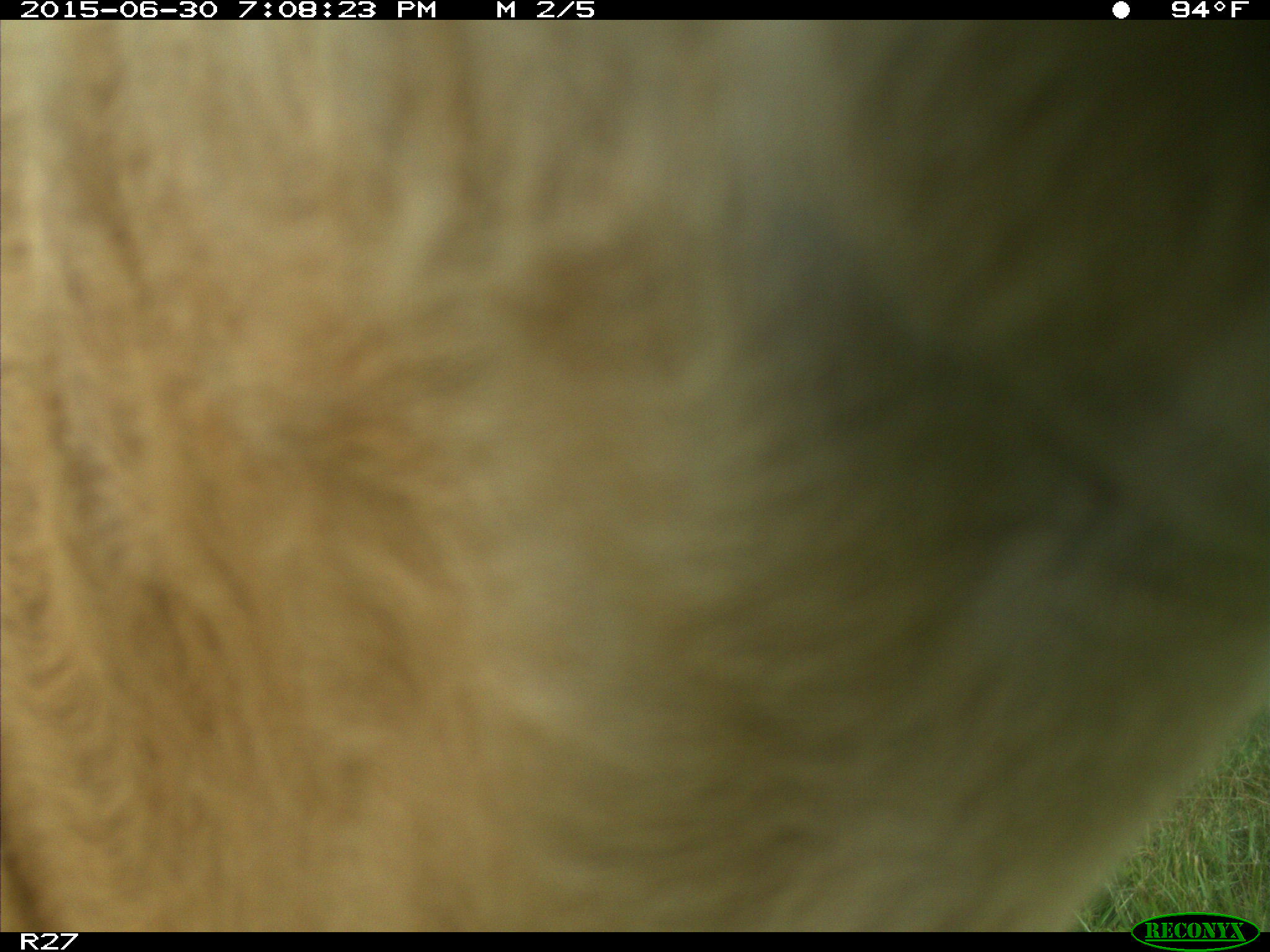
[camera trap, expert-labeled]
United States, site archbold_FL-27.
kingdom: Animalia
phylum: Chordata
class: Mammalia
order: Artiodactyla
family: Bovidae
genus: Bos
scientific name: Bos taurus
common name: domestic cow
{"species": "Bos taurus (domestic cow)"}